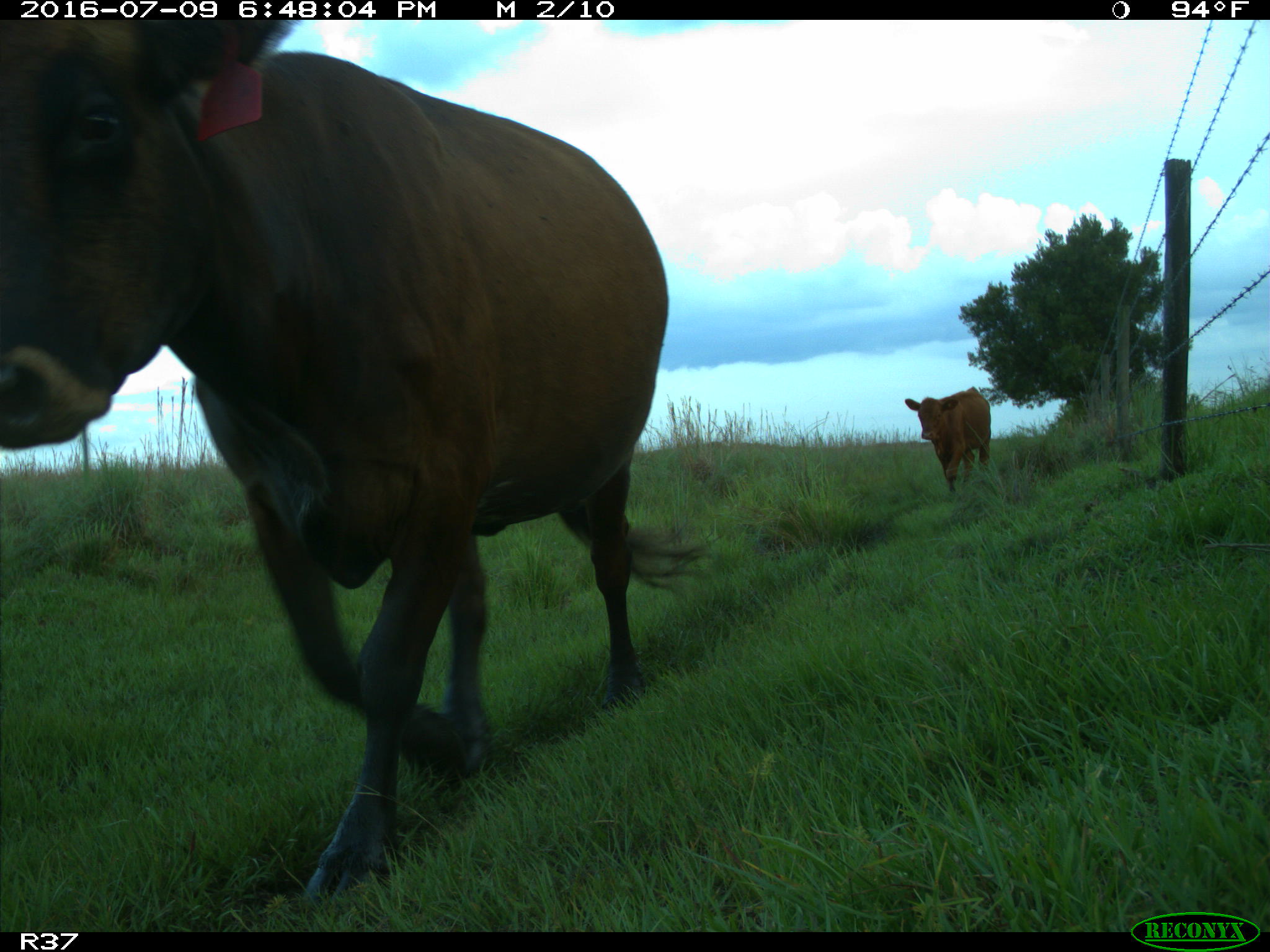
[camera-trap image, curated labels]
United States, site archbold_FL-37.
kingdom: Animalia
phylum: Chordata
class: Mammalia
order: Artiodactyla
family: Bovidae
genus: Bos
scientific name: Bos taurus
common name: domestic cow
Bos taurus (domestic cow).